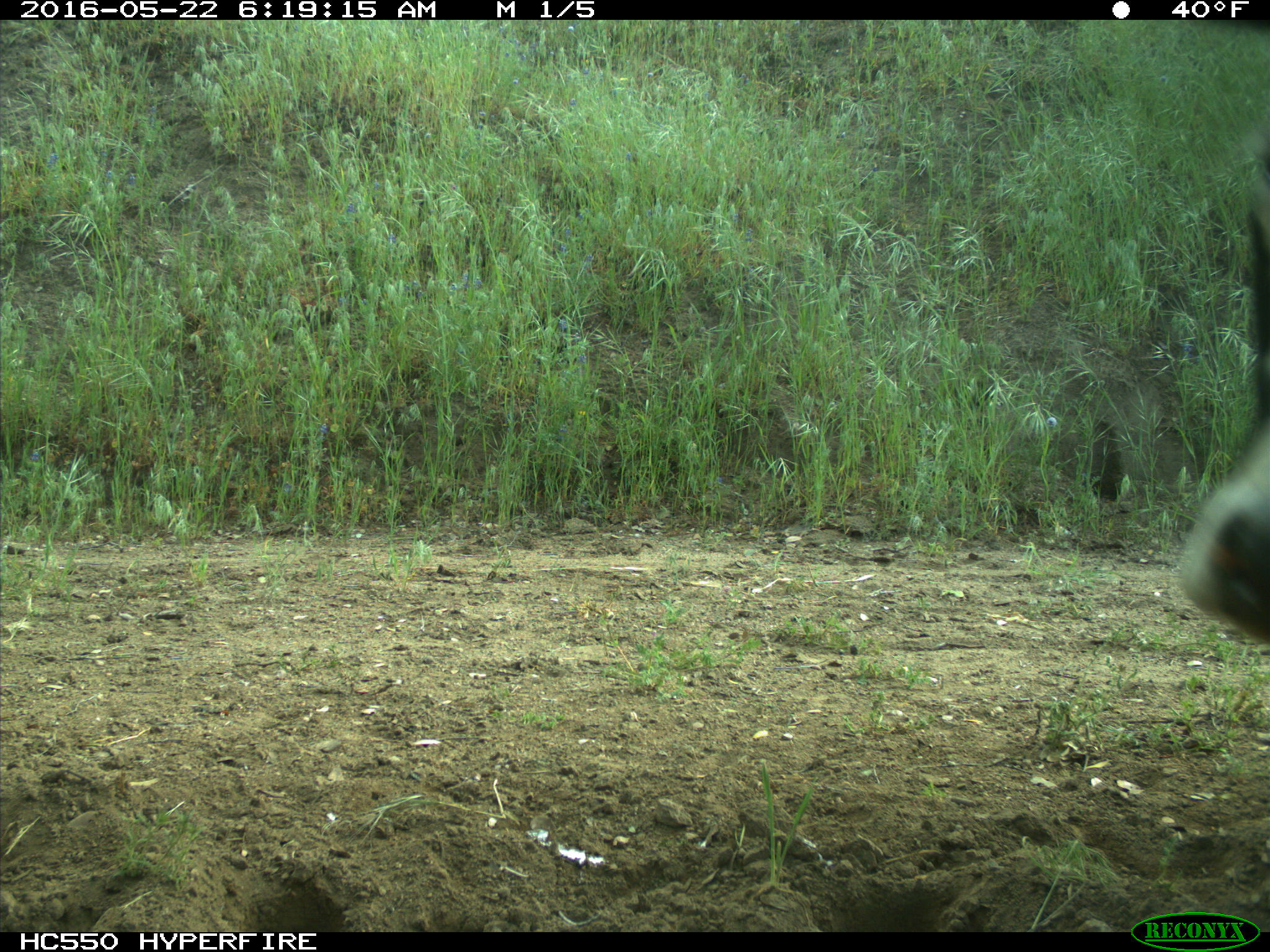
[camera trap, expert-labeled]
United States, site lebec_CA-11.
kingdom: Animalia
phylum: Chordata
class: Mammalia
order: Artiodactyla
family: Bovidae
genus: Bos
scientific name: Bos taurus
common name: domestic cow